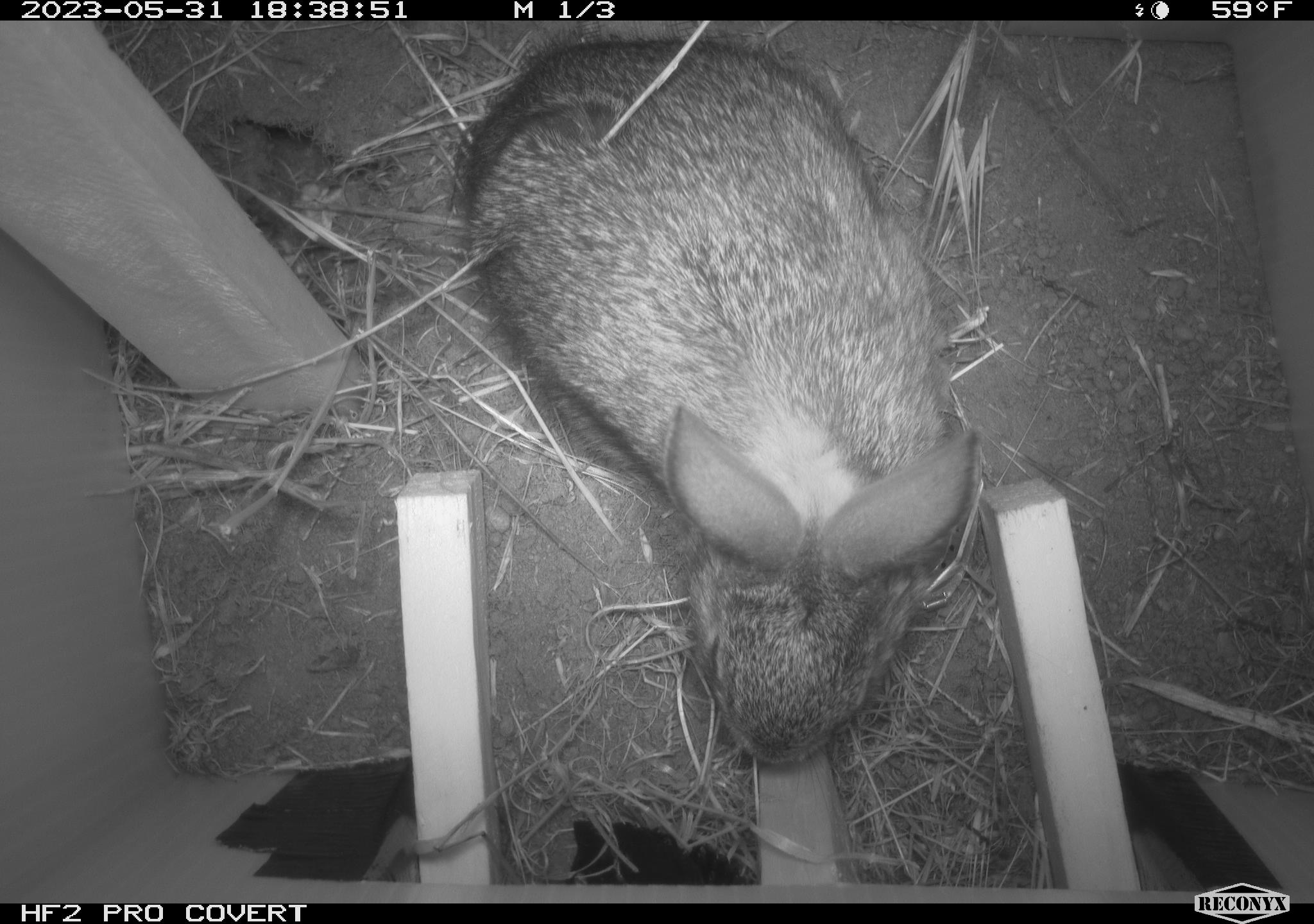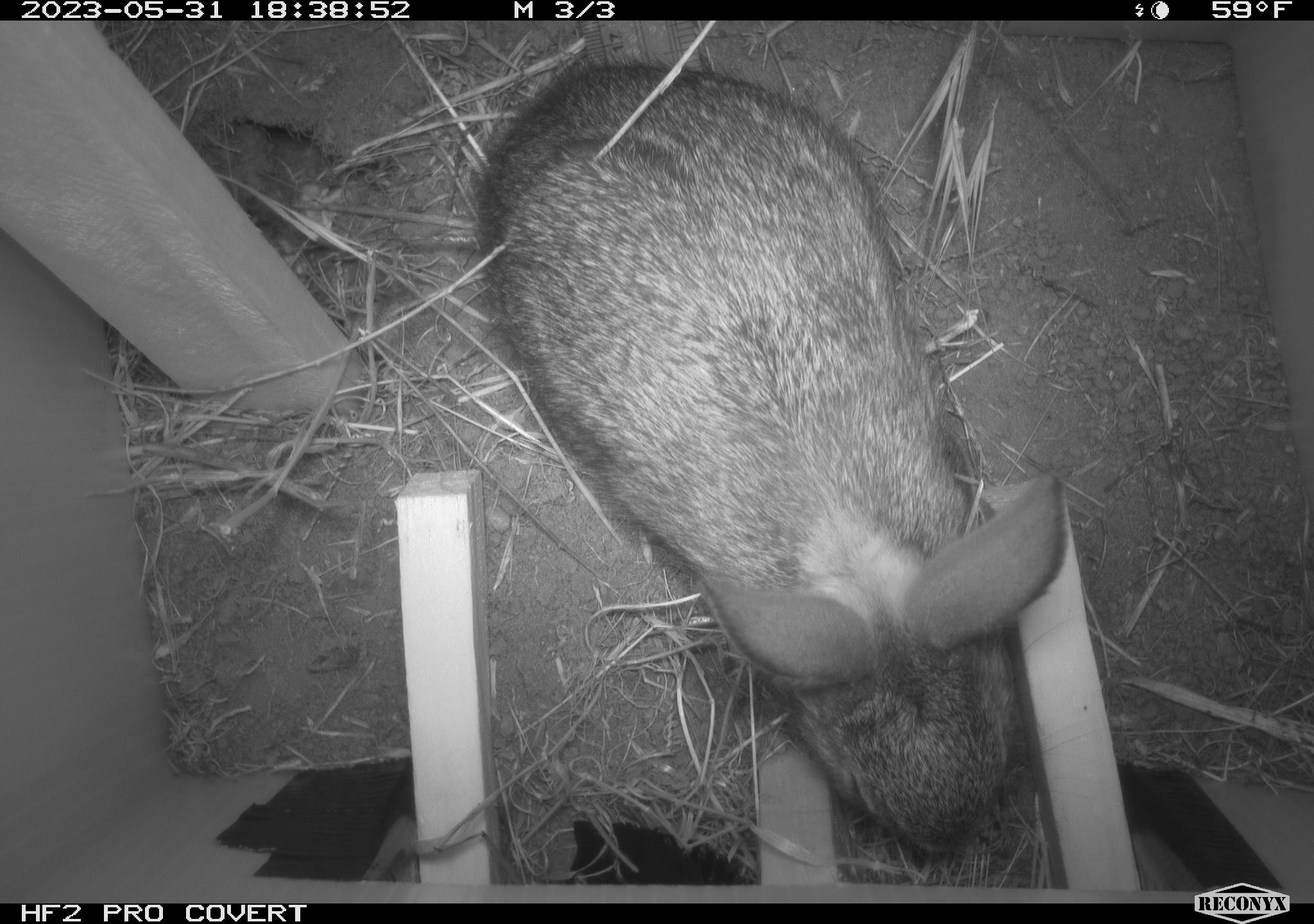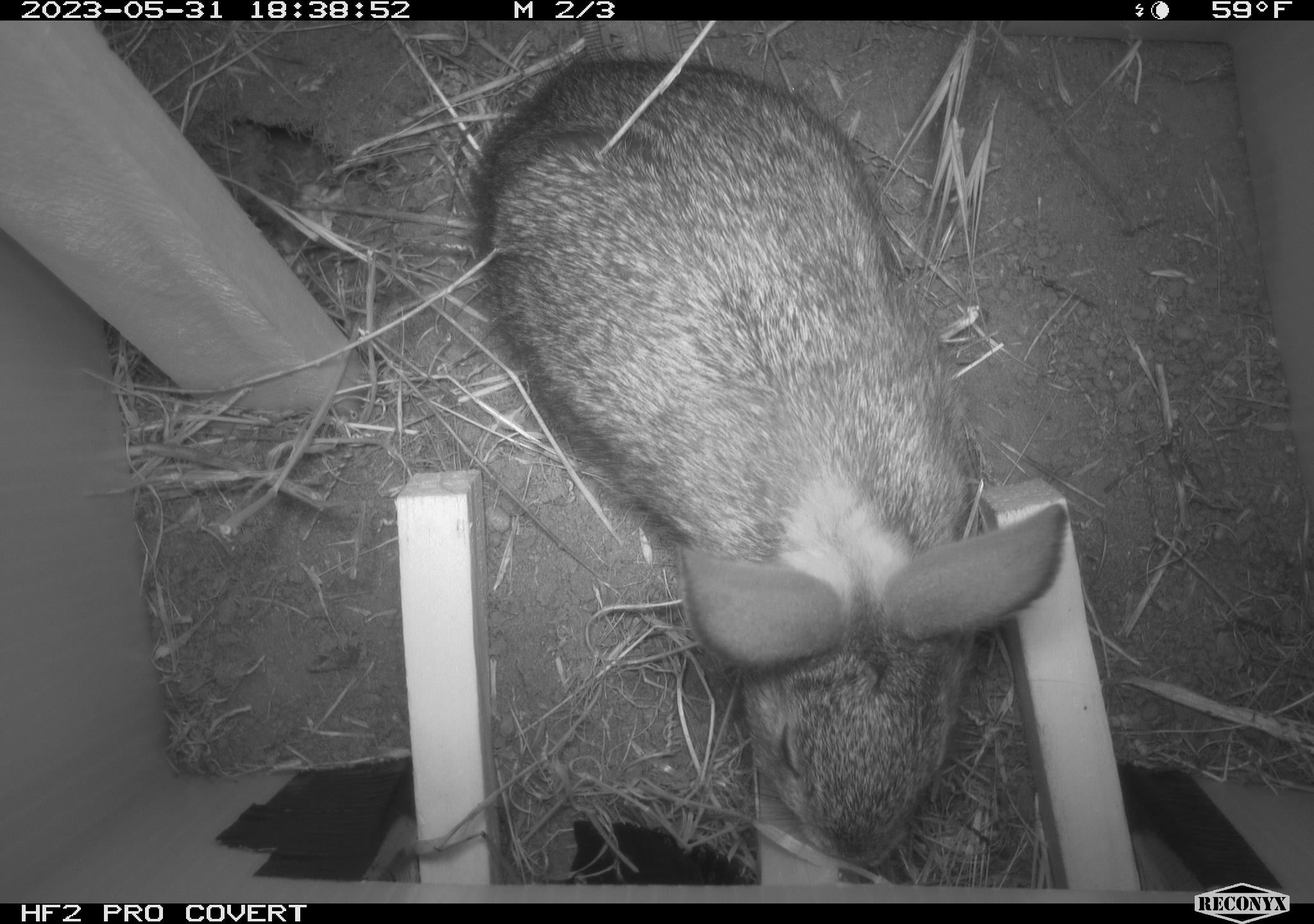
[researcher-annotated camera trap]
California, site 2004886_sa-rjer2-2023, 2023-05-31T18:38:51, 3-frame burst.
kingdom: Animalia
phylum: Chordata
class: Mammalia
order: Lagomorpha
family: Leporidae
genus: Sylvilagus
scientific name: Sylvilagus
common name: cottontail rabbits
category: sylvilagus species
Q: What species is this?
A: Sylvilagus species (cottontail rabbits) (Sylvilagus).